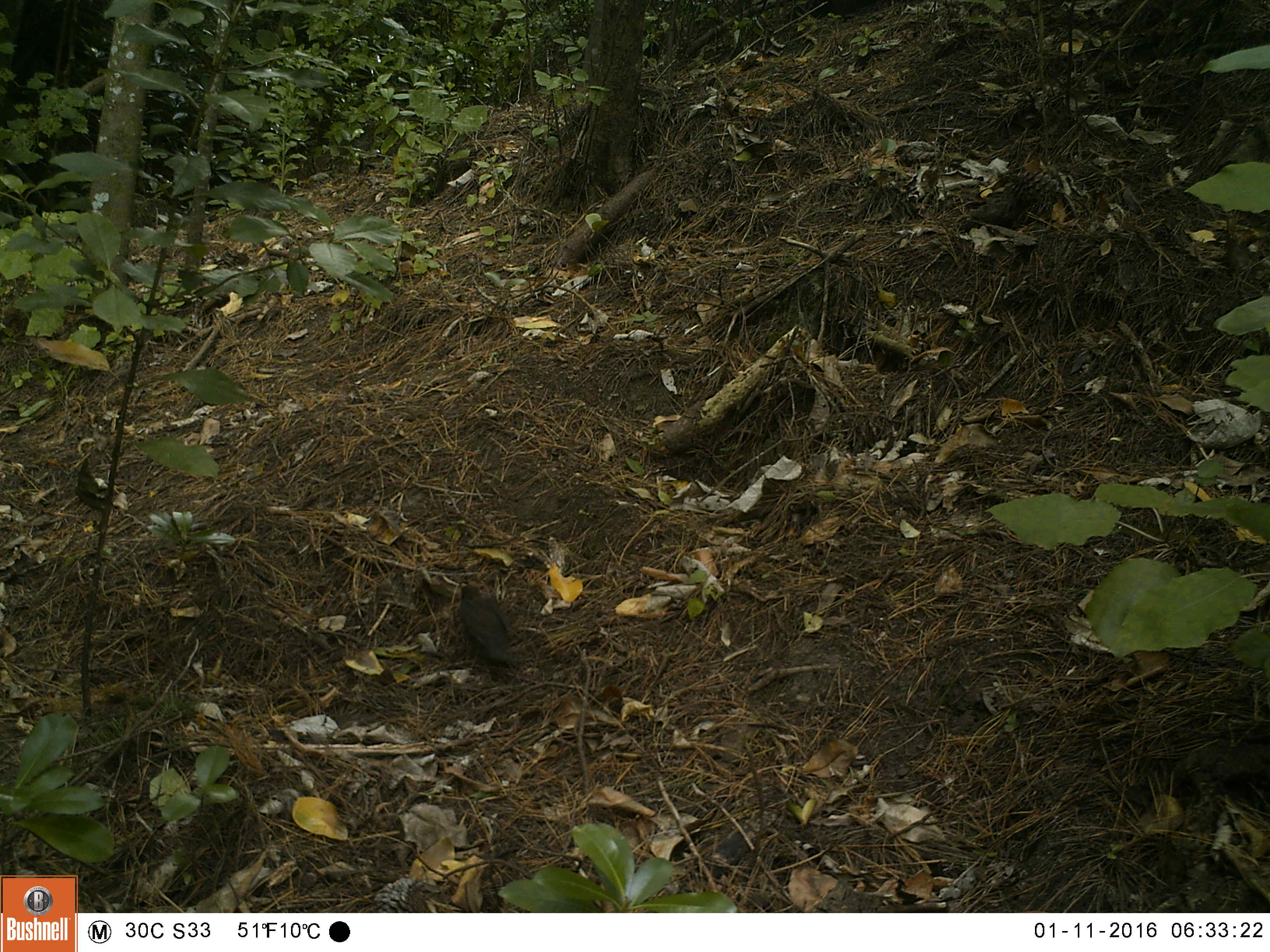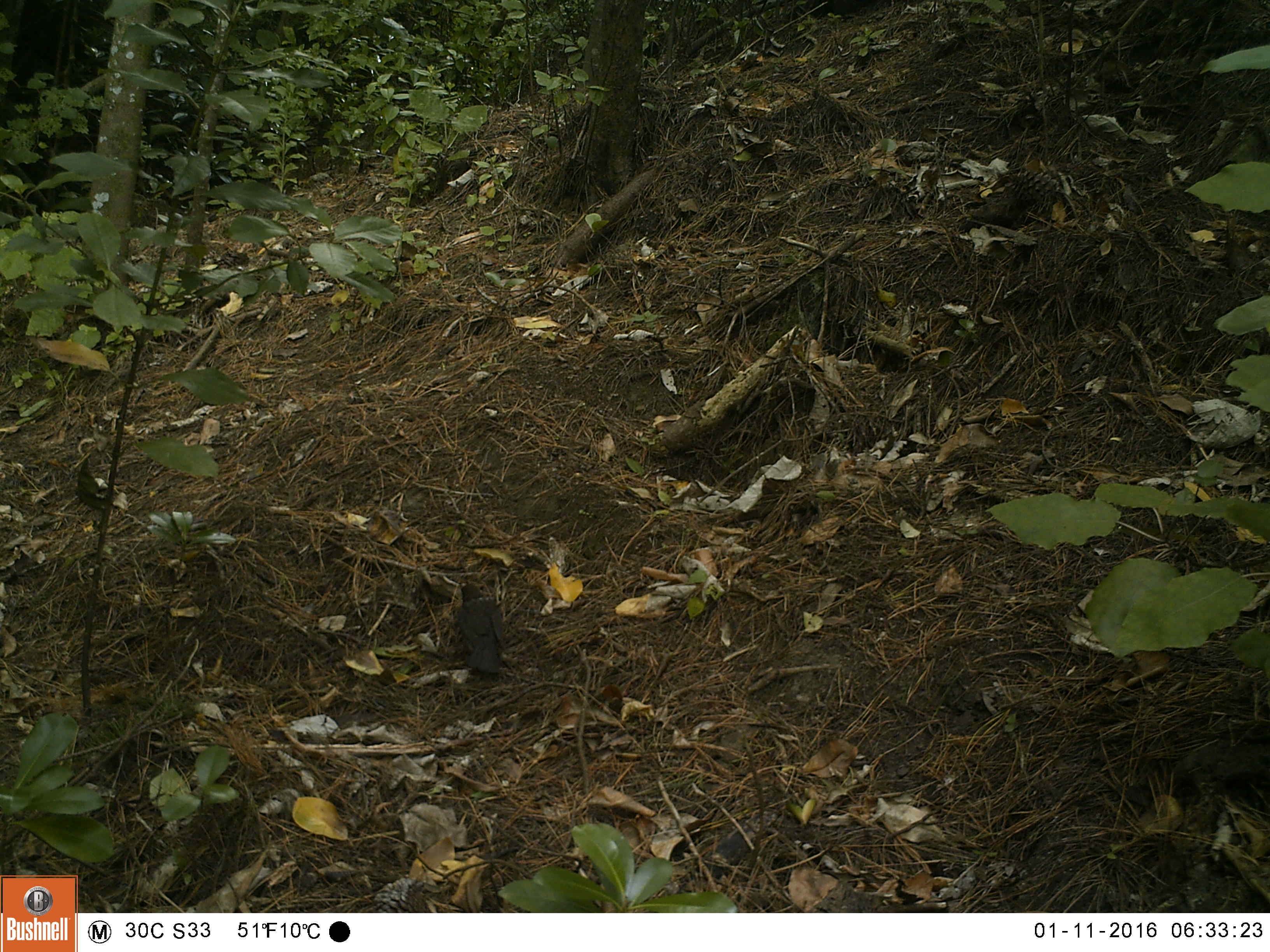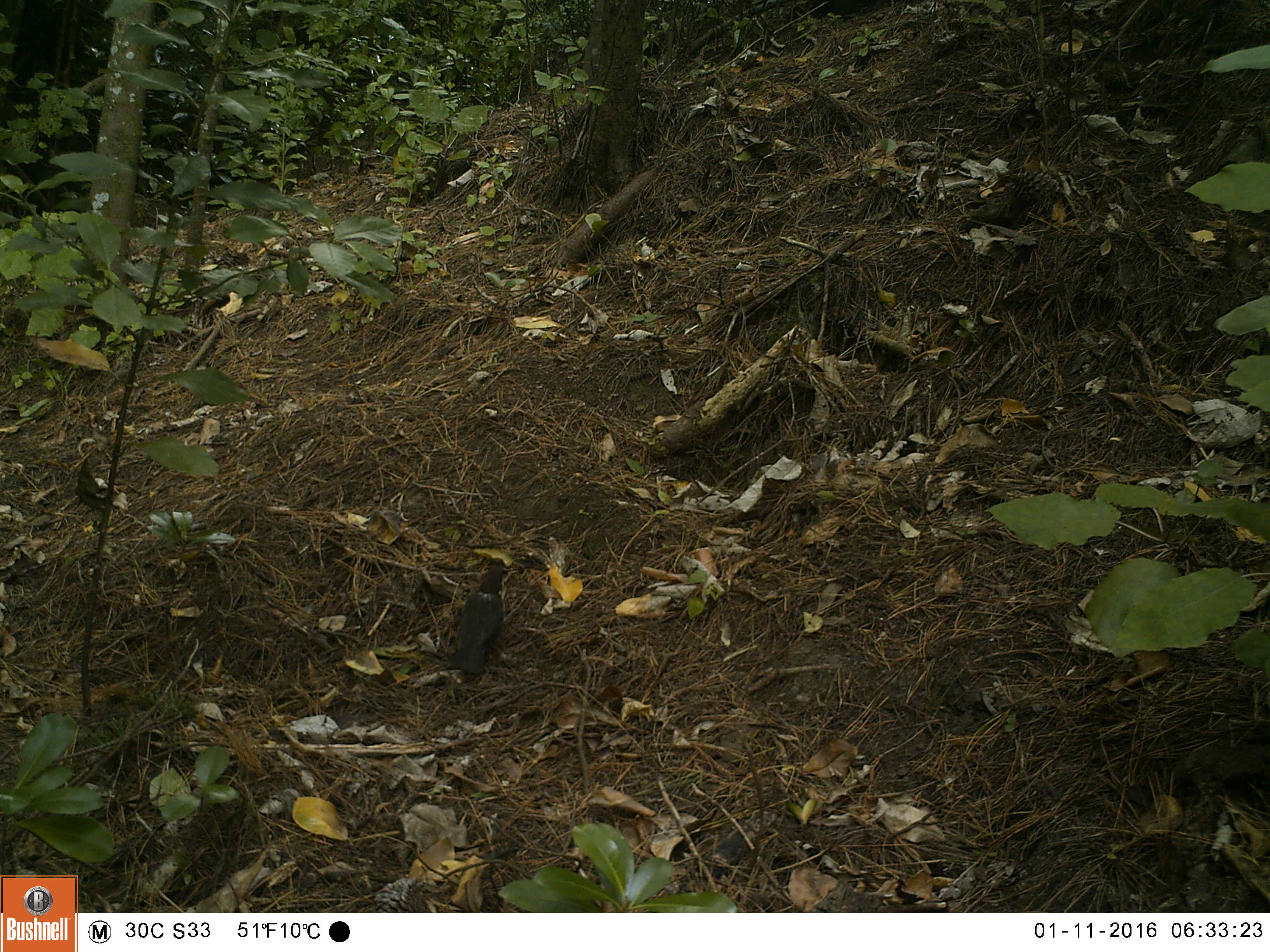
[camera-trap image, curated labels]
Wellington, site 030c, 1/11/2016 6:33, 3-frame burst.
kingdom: Animalia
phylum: Chordata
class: Aves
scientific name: Aves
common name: bird